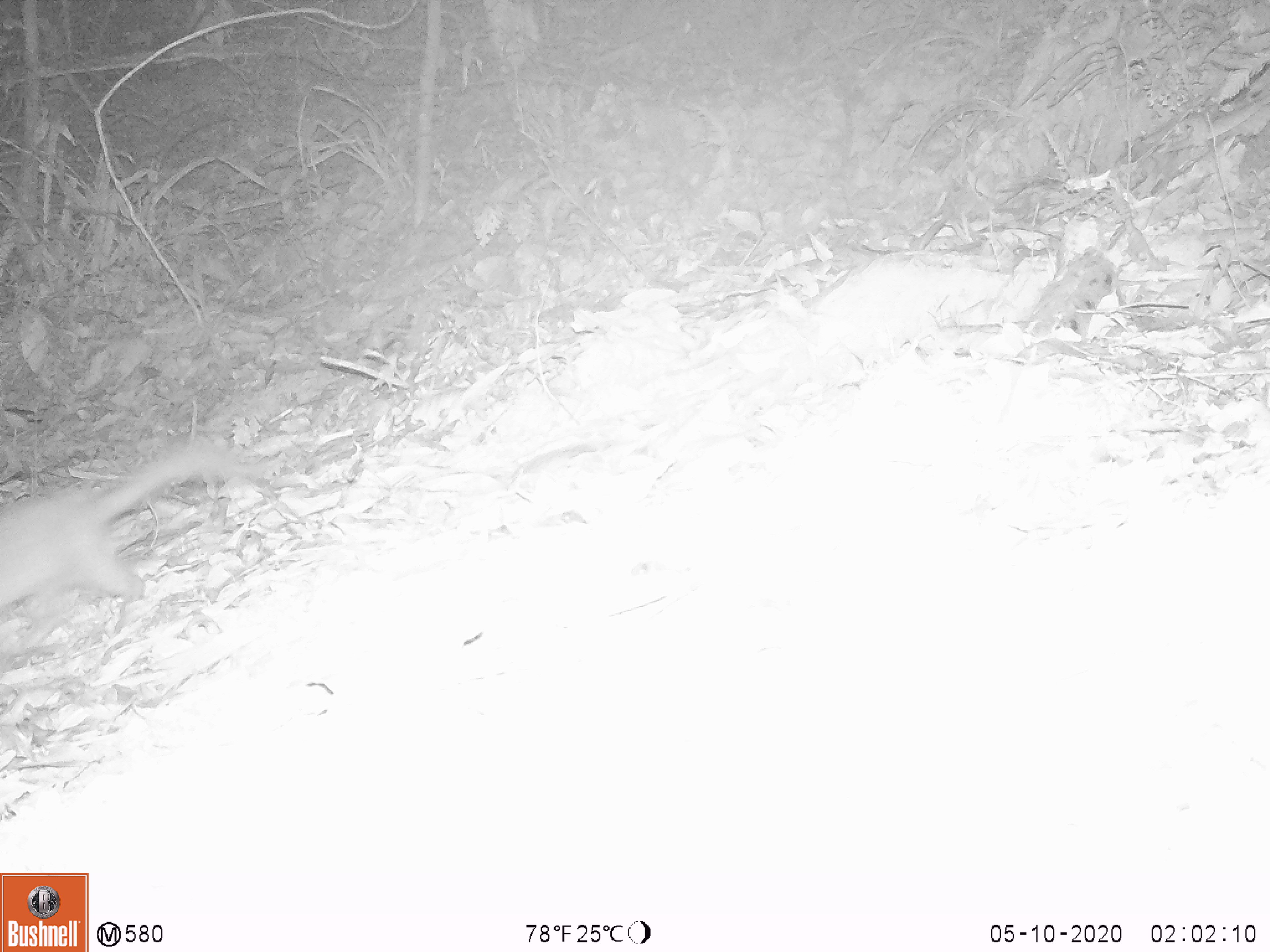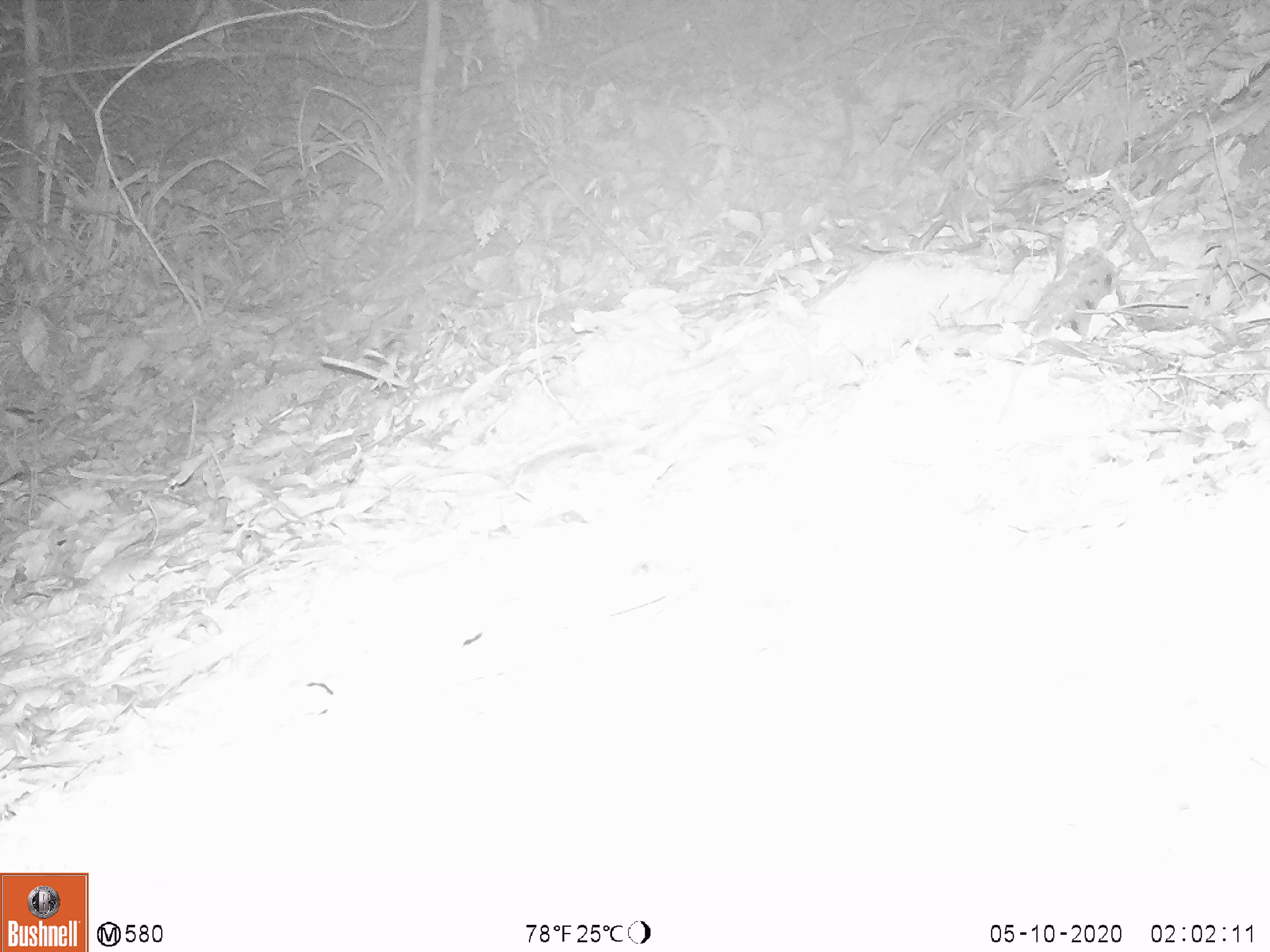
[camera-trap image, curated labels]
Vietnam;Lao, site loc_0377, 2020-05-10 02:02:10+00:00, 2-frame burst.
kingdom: Animalia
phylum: Chordata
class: Mammalia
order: Carnivora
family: Mustelidae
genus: Melogale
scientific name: Melogale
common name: ferret badger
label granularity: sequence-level